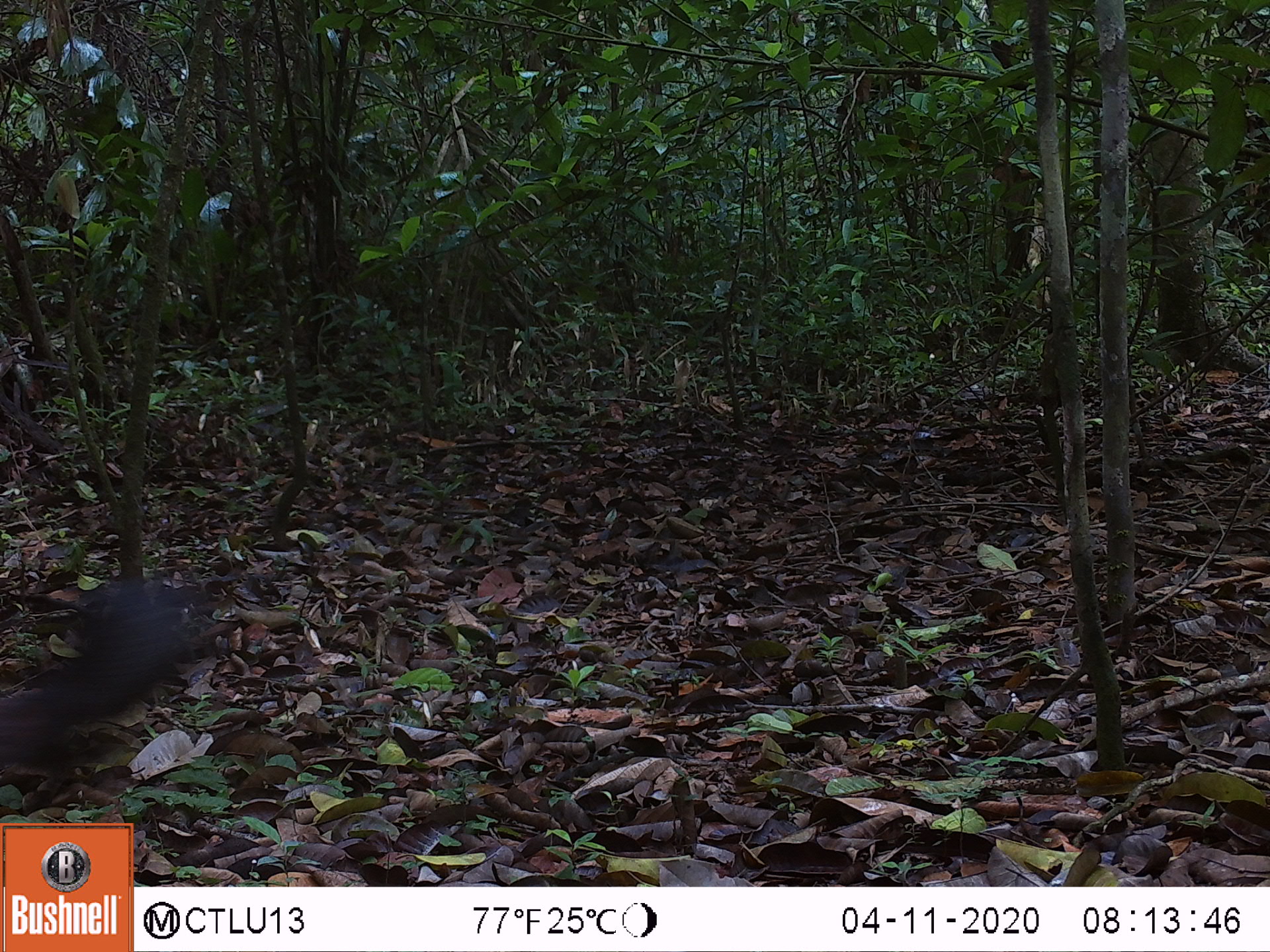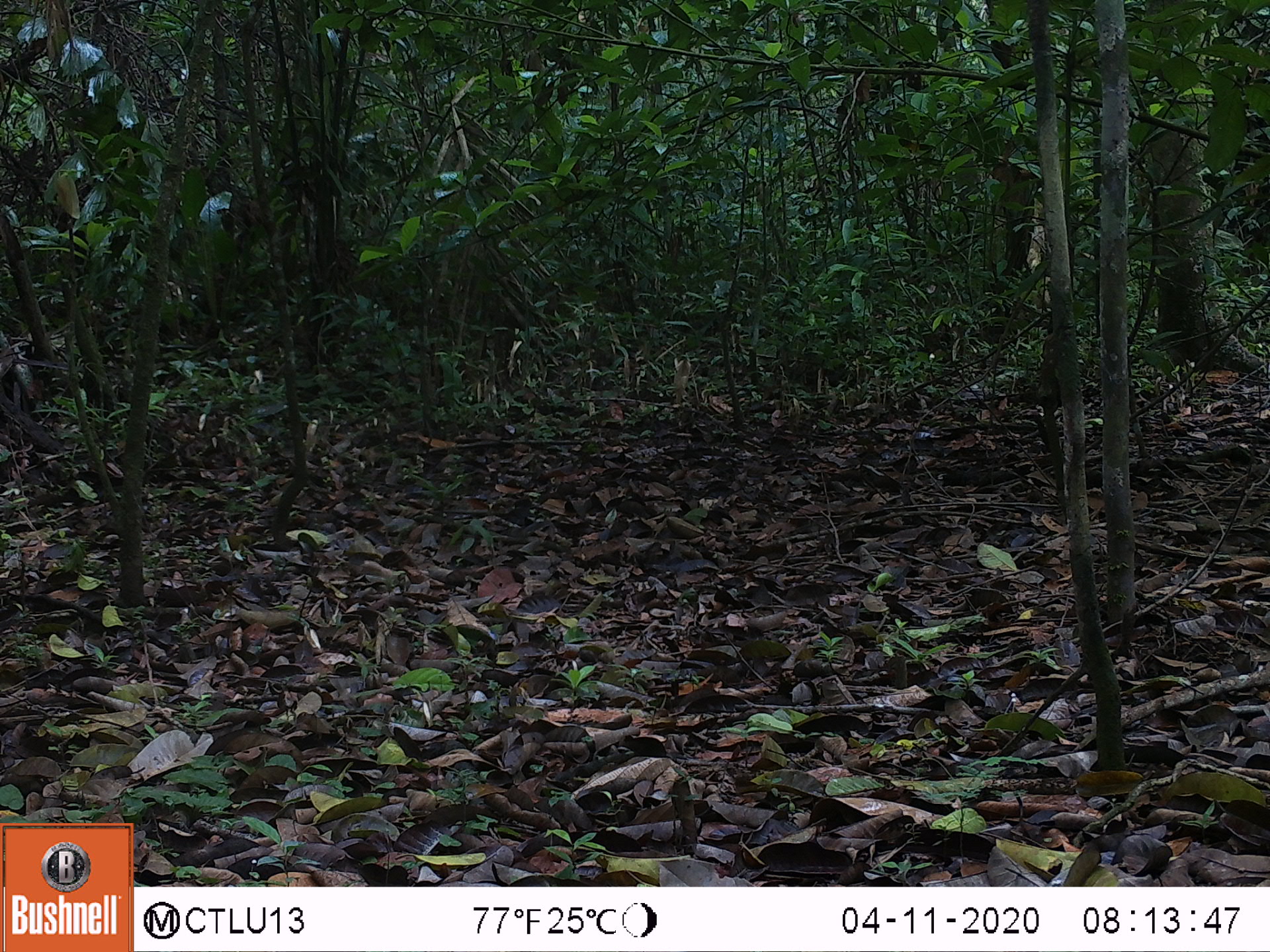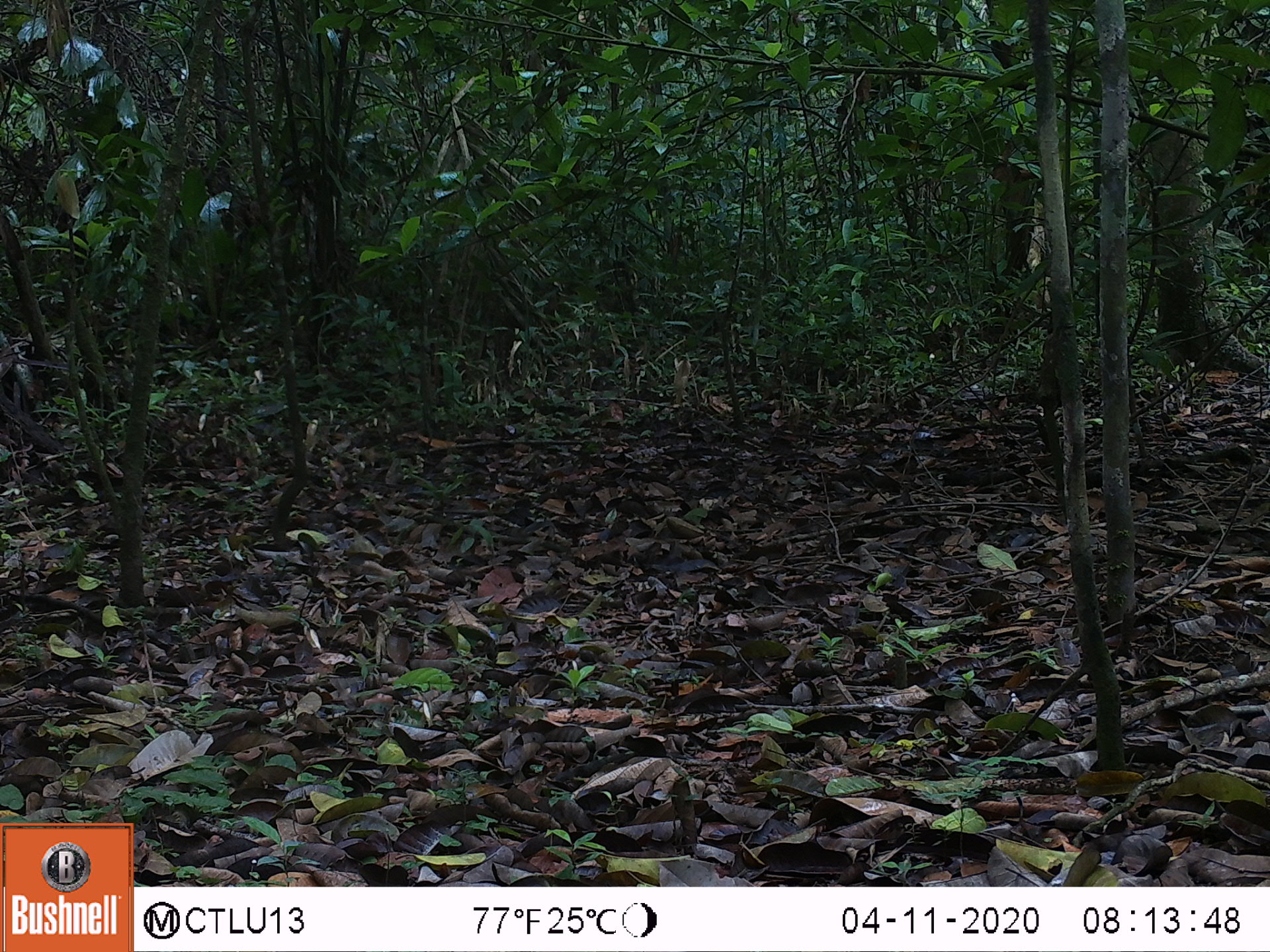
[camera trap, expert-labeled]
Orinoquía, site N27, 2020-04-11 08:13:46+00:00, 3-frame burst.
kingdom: Animalia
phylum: Chordata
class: Mammalia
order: Rodentia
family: Dasyproctidae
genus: Dasyprocta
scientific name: Dasyprocta fuliginosa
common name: black agouti